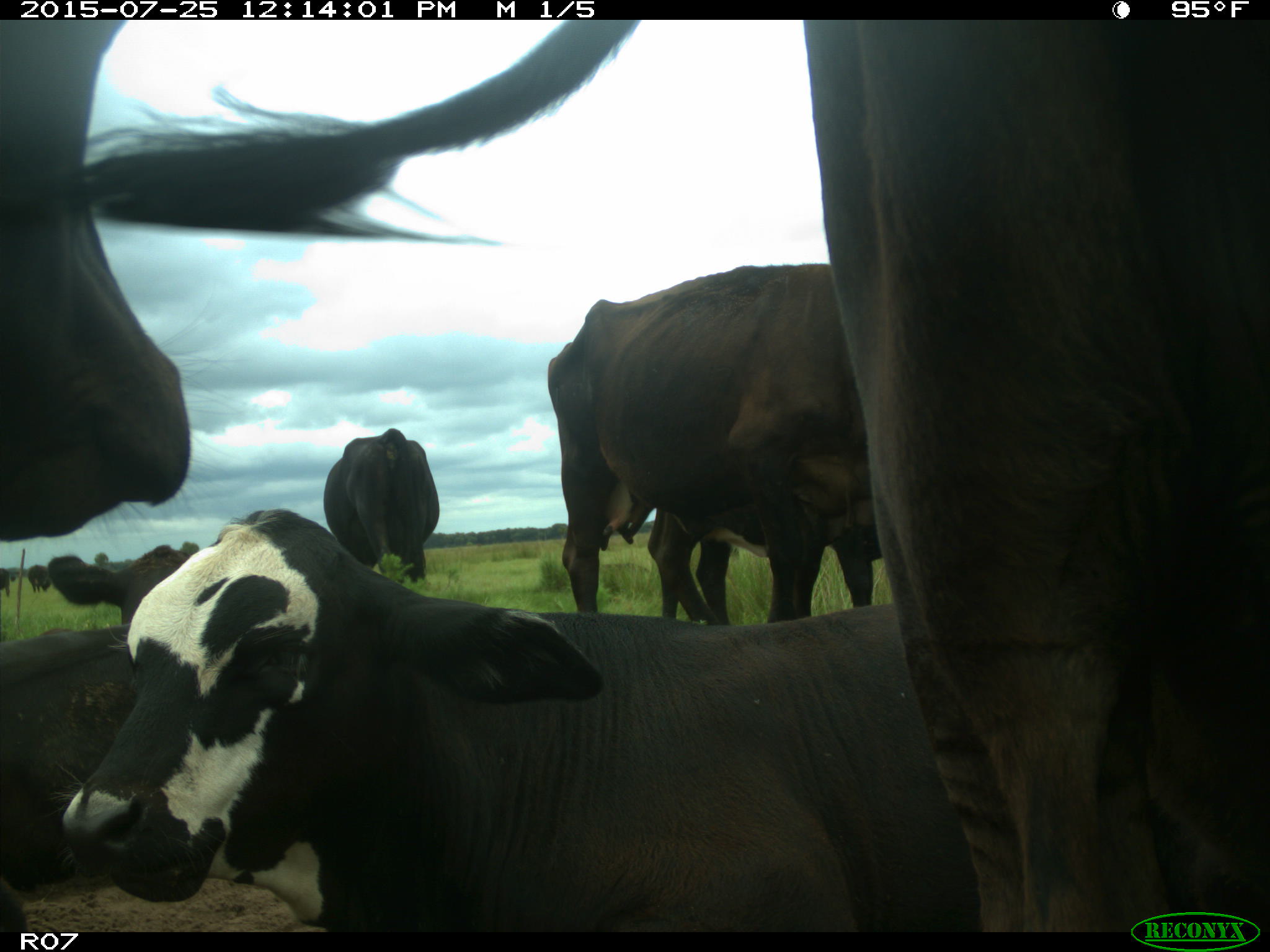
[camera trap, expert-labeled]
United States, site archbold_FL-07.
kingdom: Animalia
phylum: Chordata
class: Mammalia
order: Artiodactyla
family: Bovidae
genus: Bos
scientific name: Bos taurus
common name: domestic cow